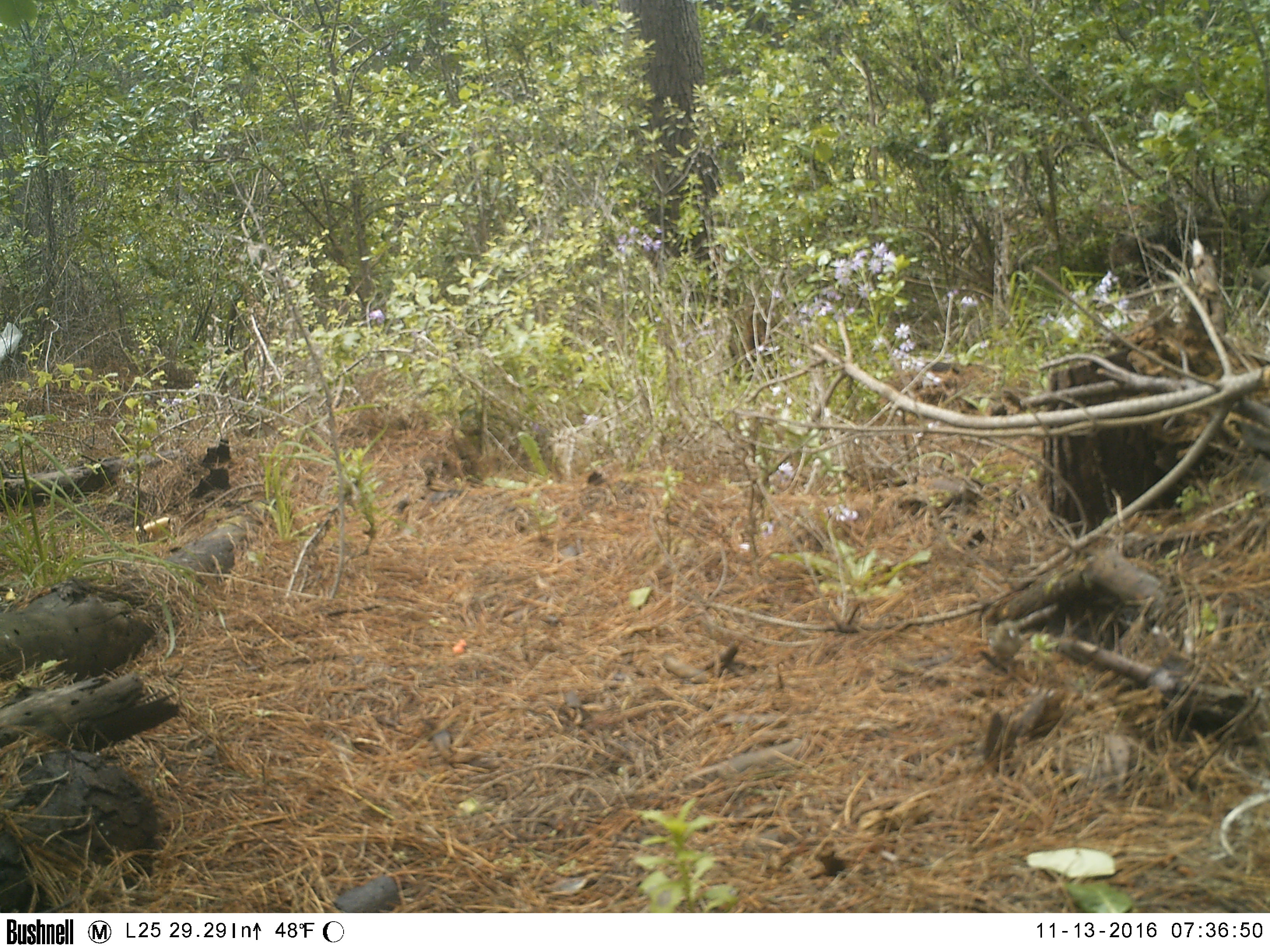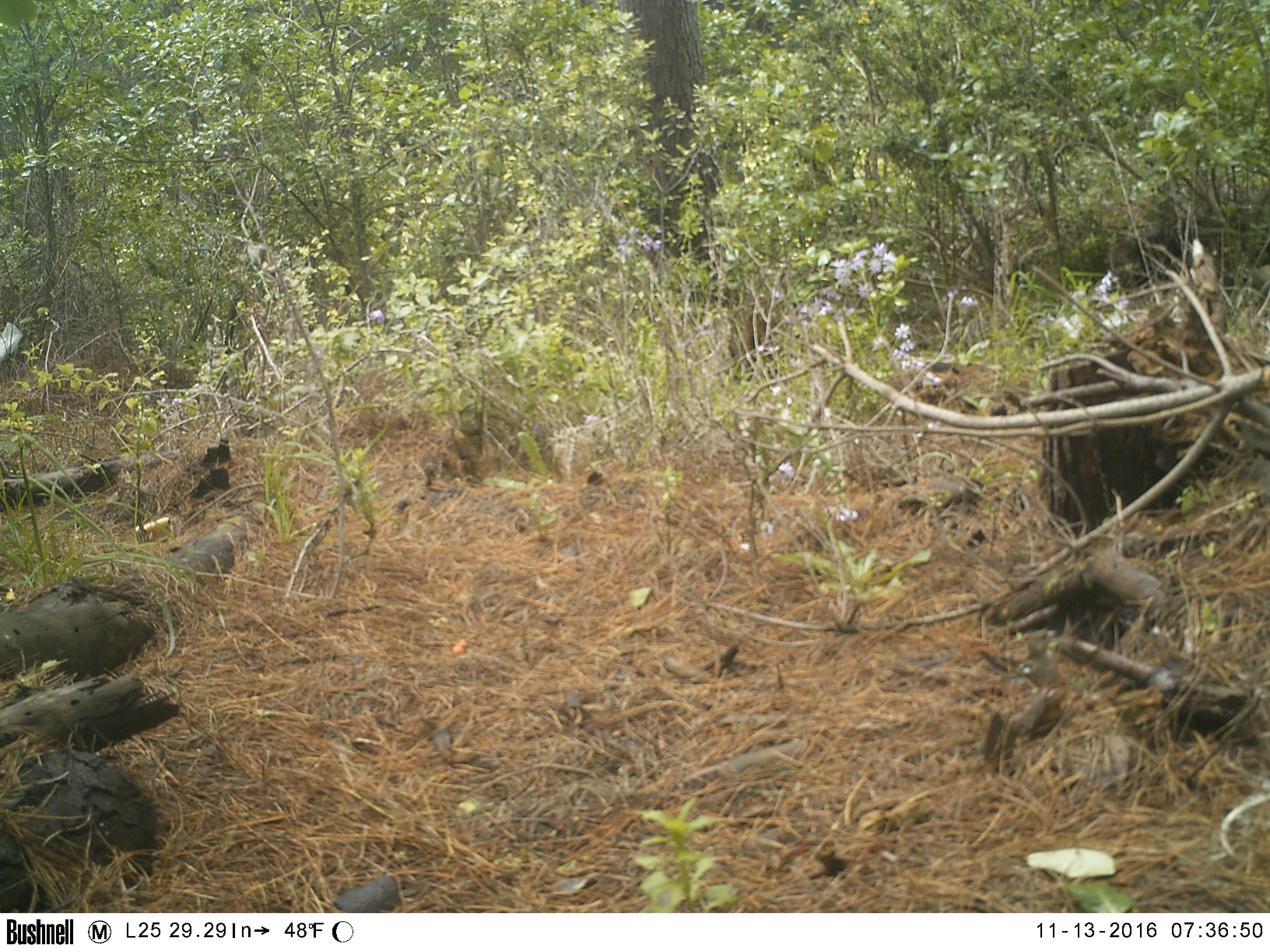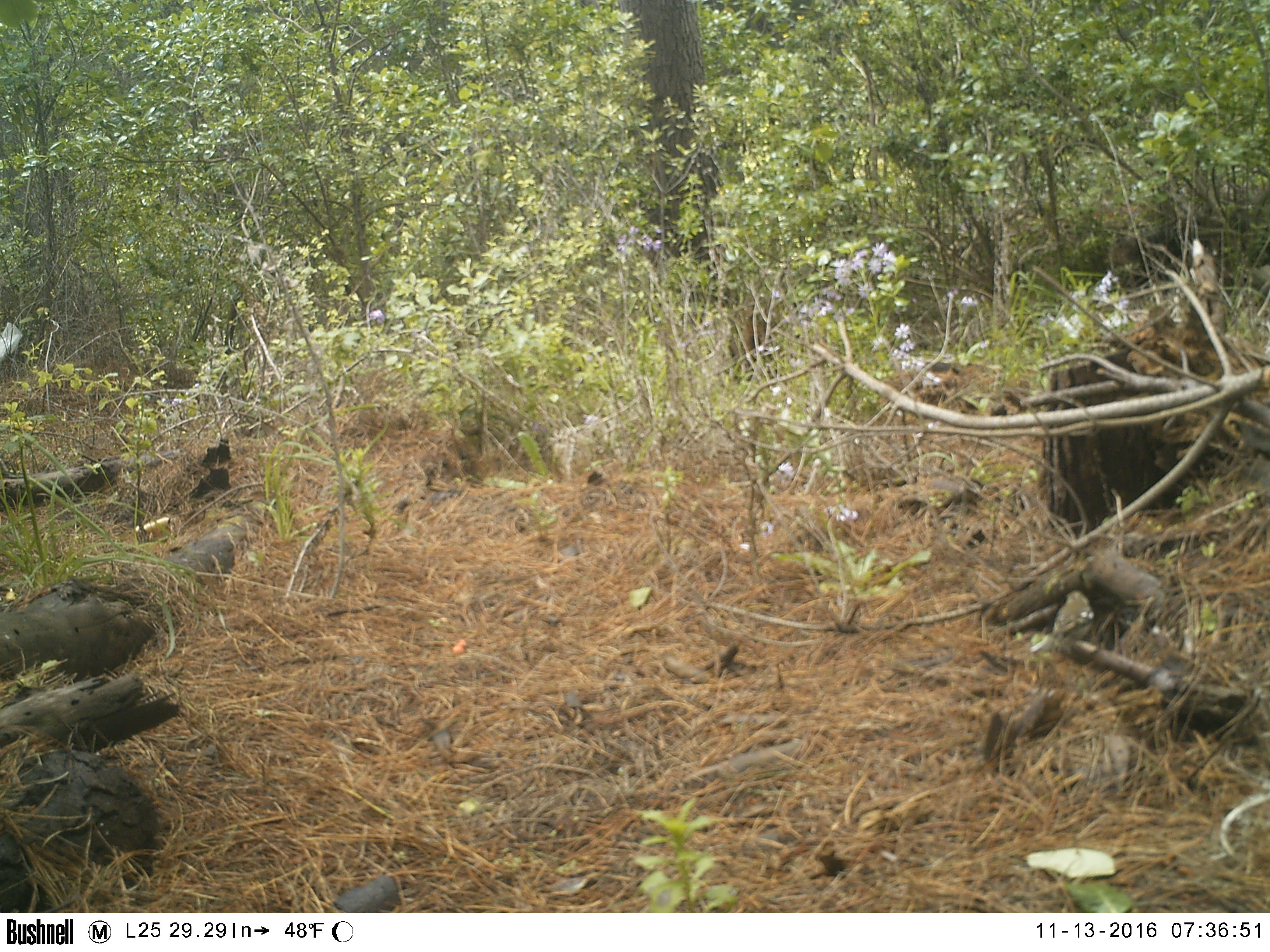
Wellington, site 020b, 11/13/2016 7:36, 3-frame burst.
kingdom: Animalia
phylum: Chordata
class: Aves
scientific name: Aves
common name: bird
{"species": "bird (Aves)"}